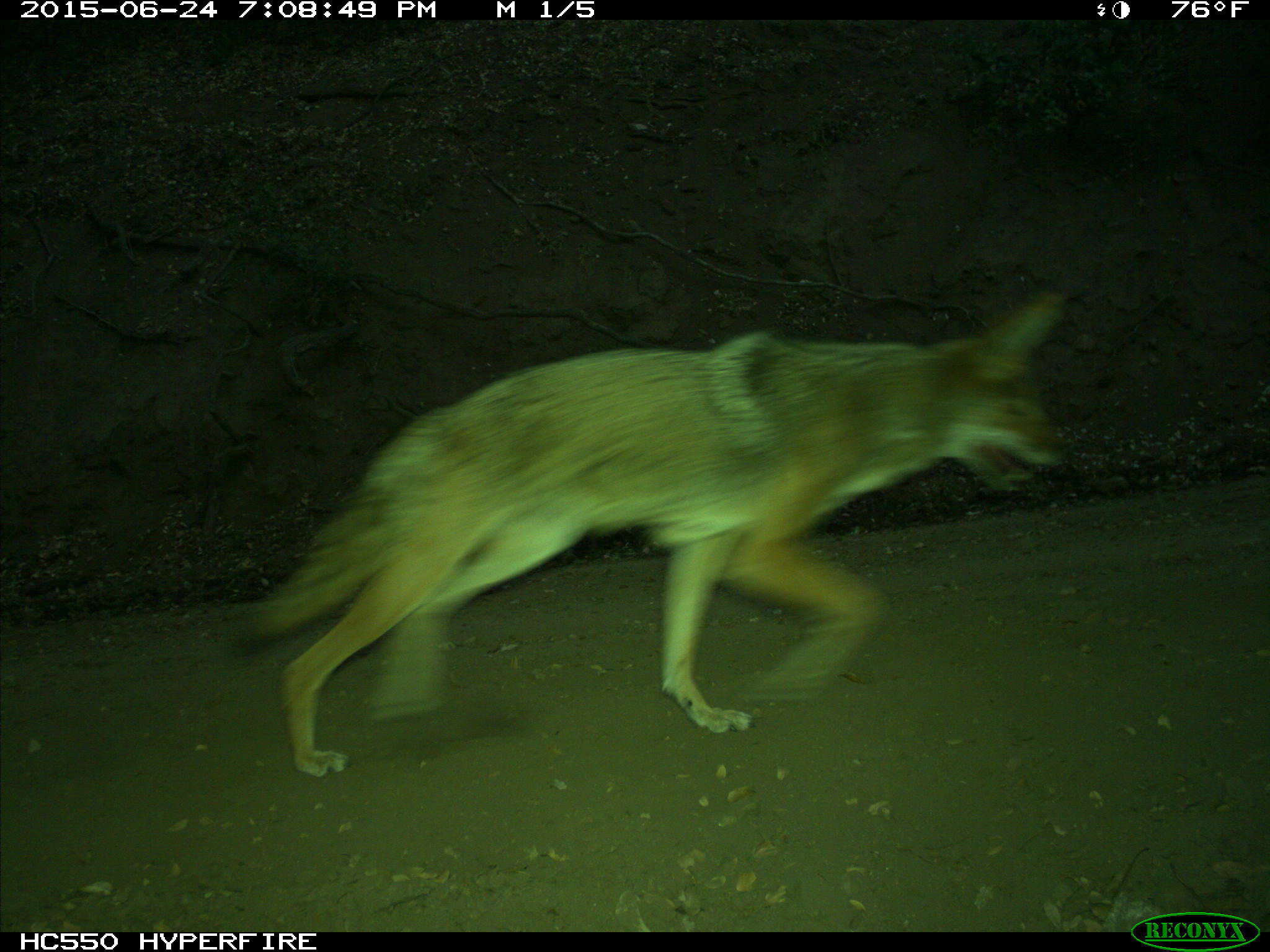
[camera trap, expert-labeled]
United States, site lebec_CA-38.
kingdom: Animalia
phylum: Chordata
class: Mammalia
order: Carnivora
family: Canidae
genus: Canis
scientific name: Canis latrans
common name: coyote